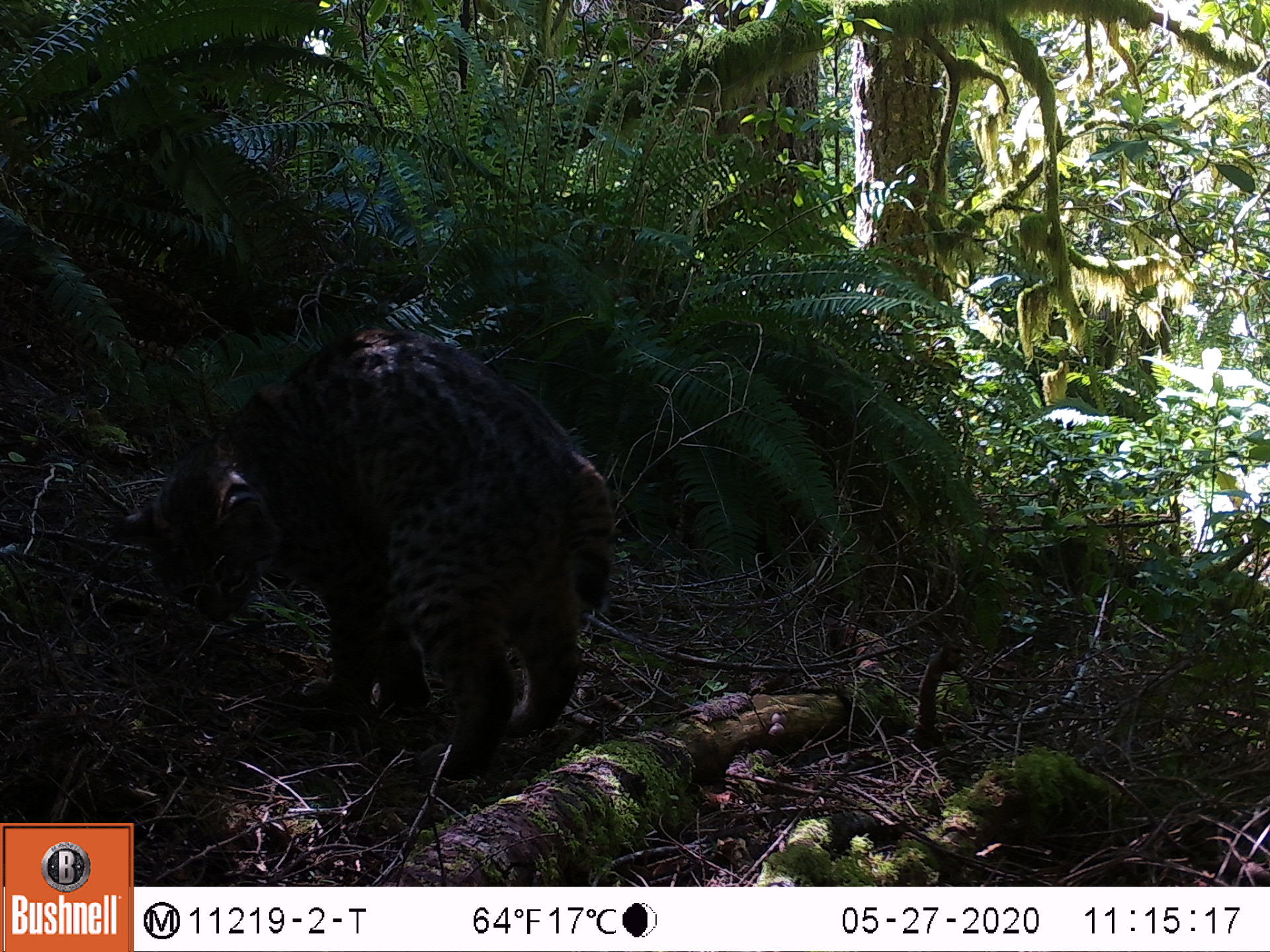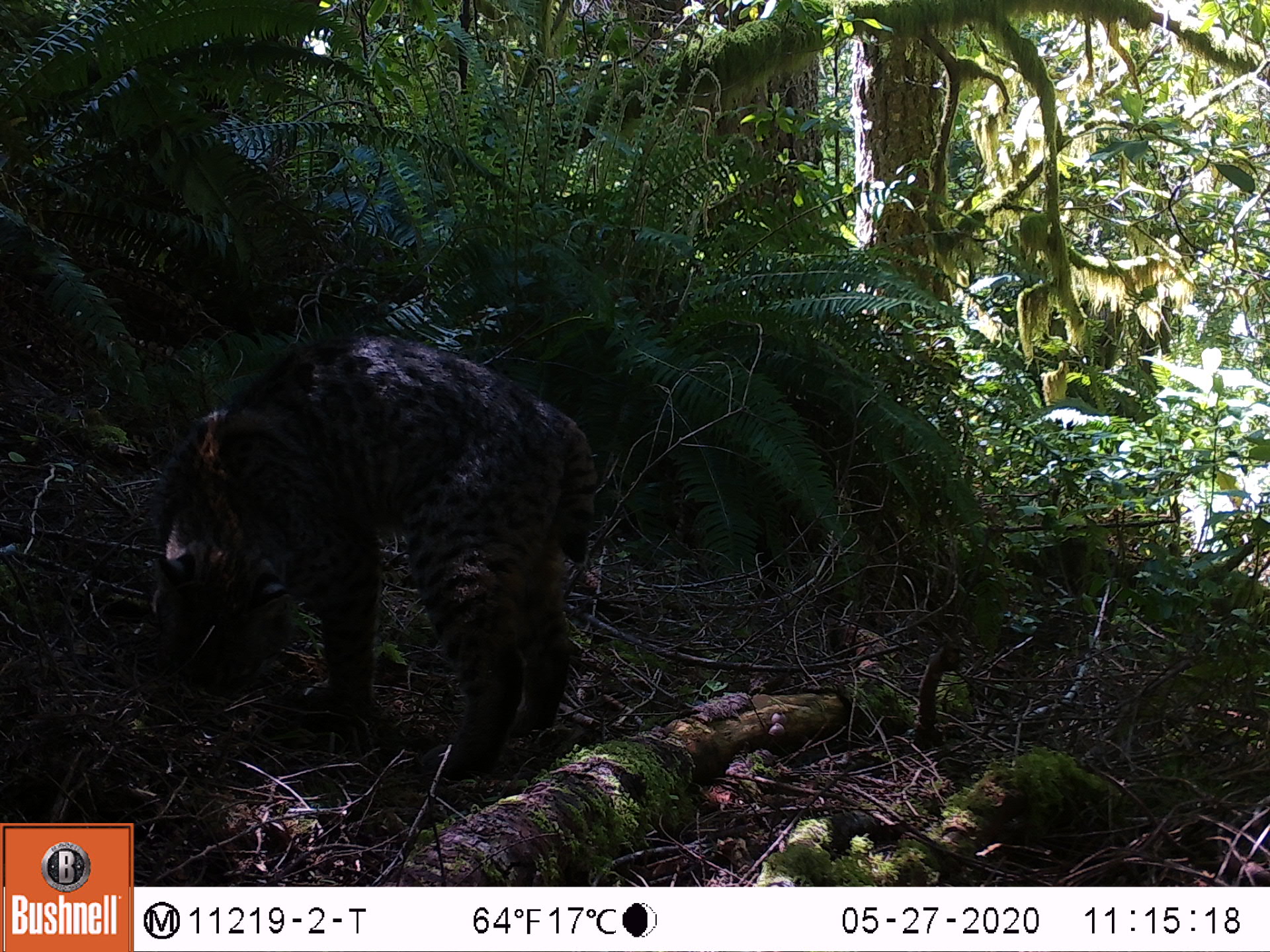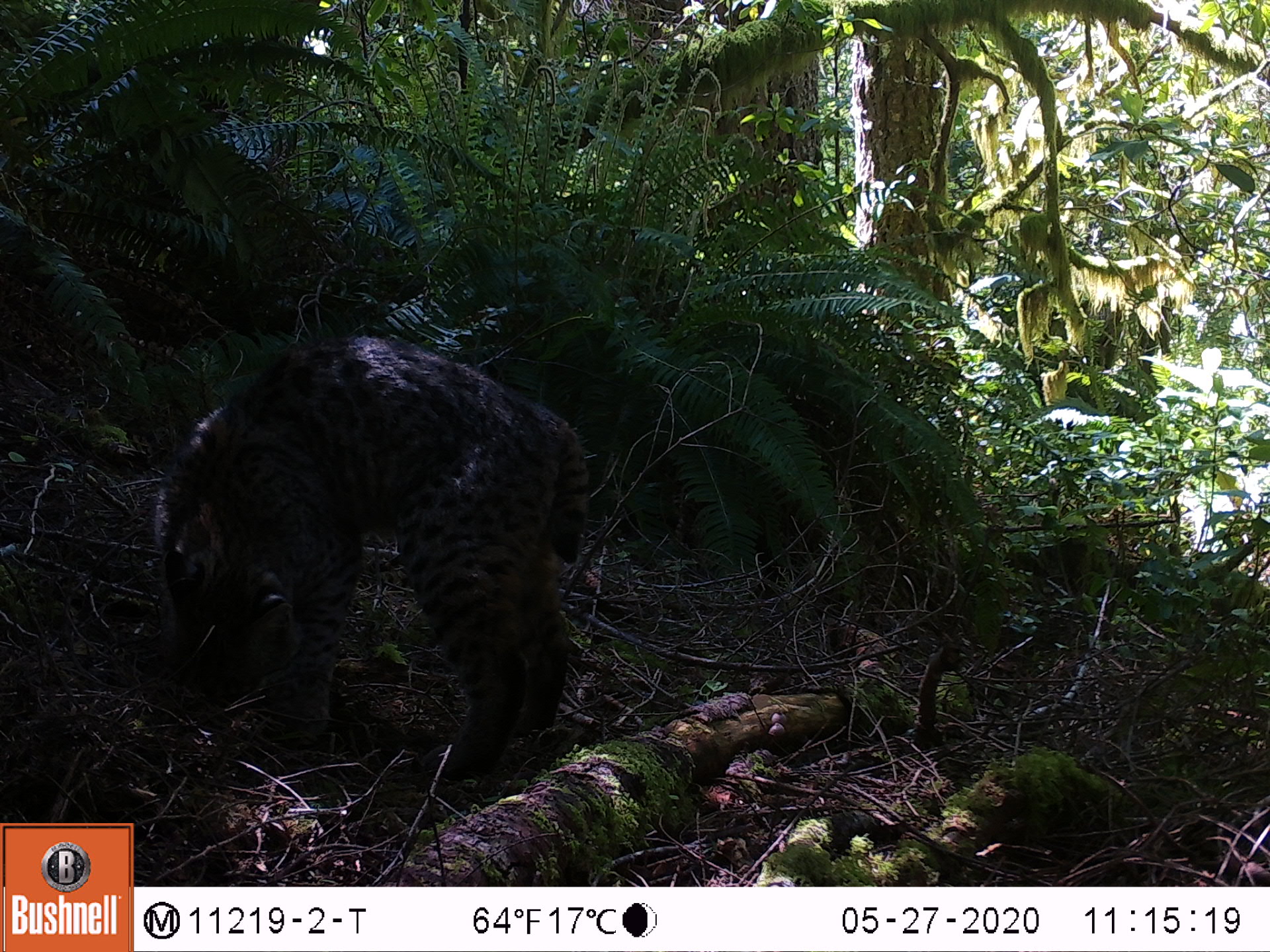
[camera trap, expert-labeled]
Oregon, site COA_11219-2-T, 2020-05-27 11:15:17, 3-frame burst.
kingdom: Animalia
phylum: Chordata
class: Mammalia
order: Carnivora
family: Felidae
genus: Lynx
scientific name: Lynx rufus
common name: bobcat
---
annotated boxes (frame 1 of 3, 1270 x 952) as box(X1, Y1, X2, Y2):
bobcat: box(94, 310, 630, 780)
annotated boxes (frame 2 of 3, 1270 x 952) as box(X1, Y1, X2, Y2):
bobcat: box(132, 312, 616, 794)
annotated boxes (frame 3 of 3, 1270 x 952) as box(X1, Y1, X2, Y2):
bobcat: box(125, 321, 607, 790)